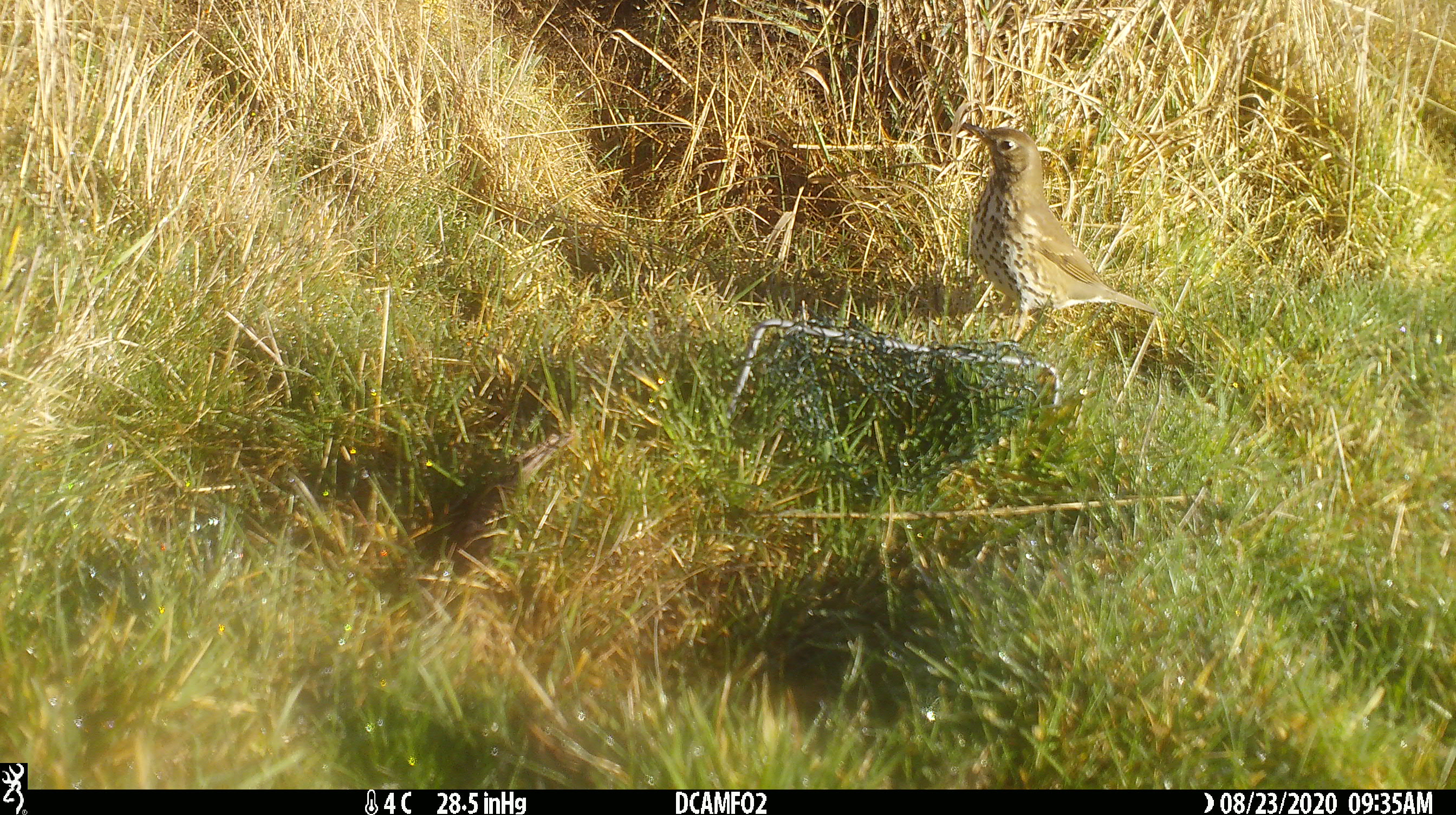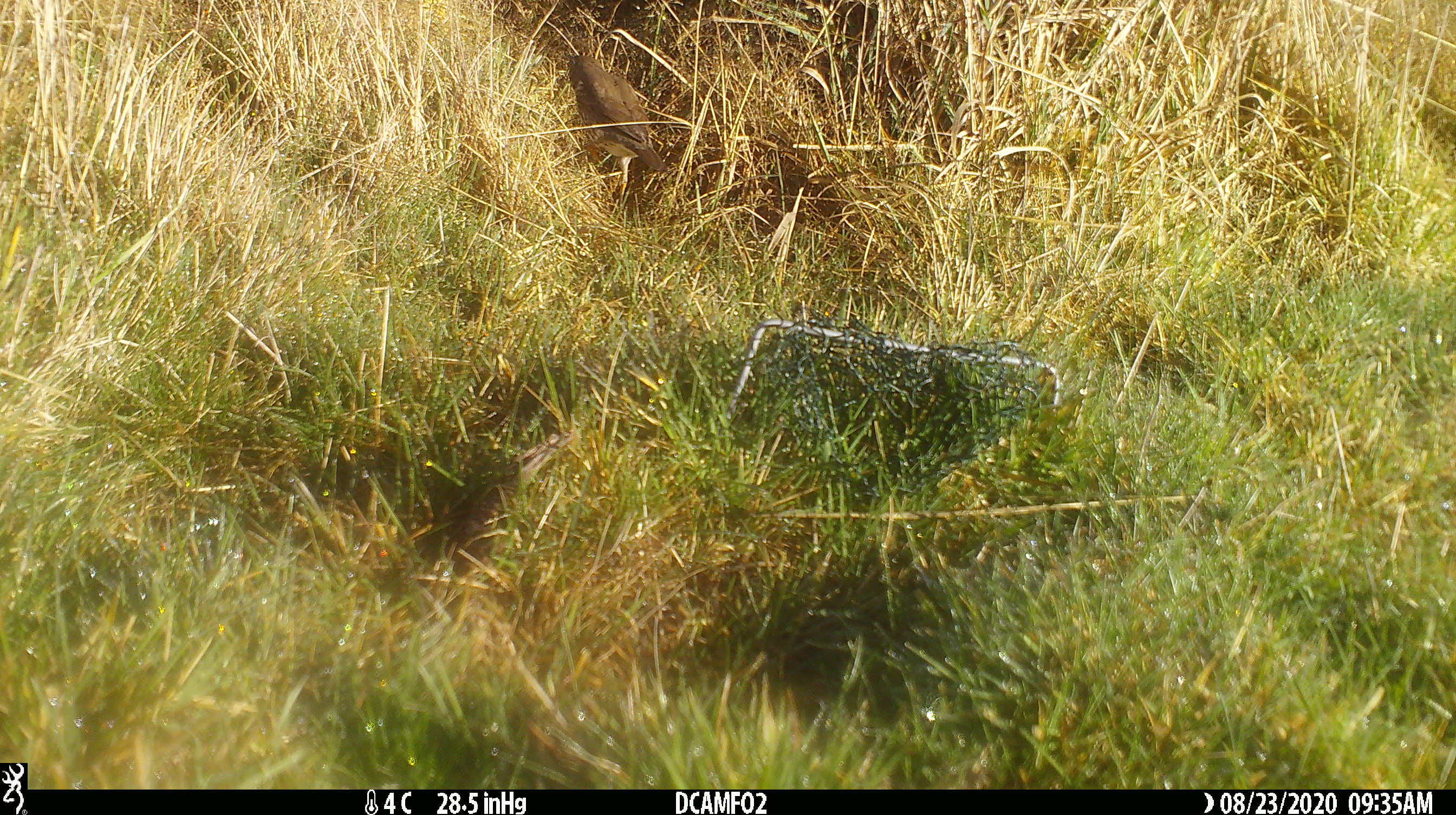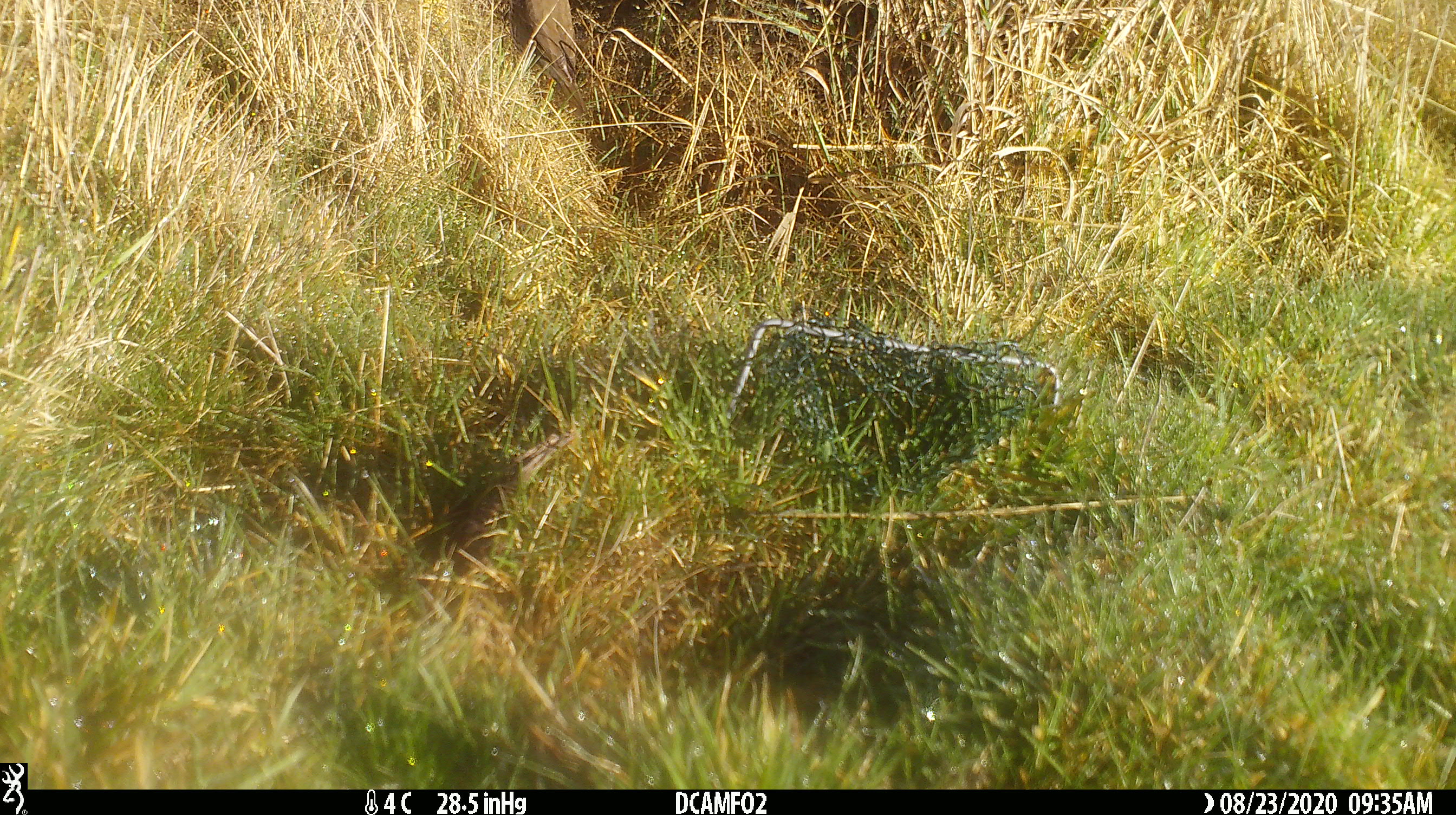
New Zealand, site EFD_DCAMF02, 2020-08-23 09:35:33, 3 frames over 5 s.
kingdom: Animalia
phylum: Chordata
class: Aves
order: Passeriformes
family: Turdidae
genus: Turdus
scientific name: Turdus philomelos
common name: song thrush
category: thrush